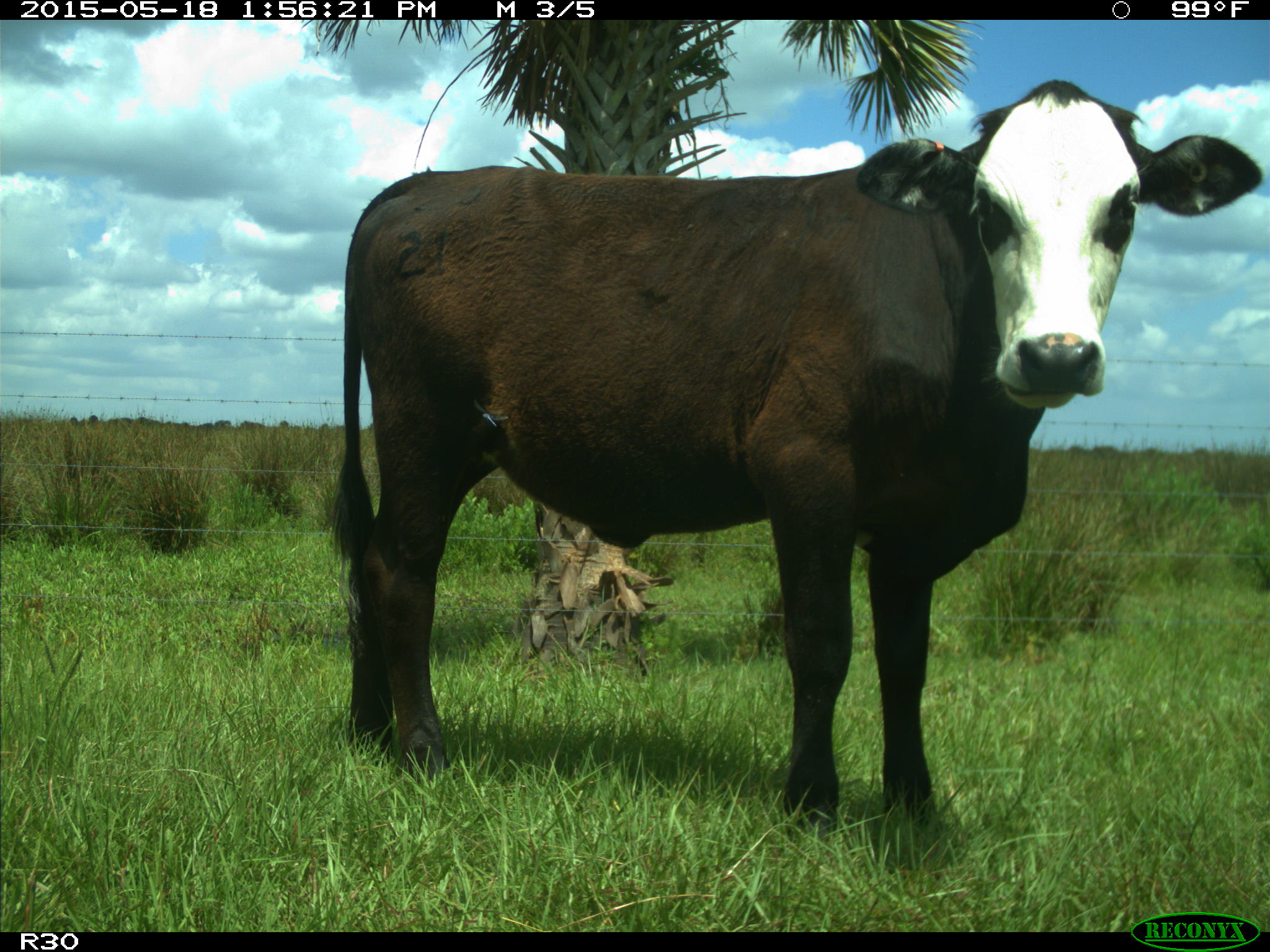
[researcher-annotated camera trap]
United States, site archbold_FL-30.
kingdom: Animalia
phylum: Chordata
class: Mammalia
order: Artiodactyla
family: Bovidae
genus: Bos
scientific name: Bos taurus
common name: domestic cow